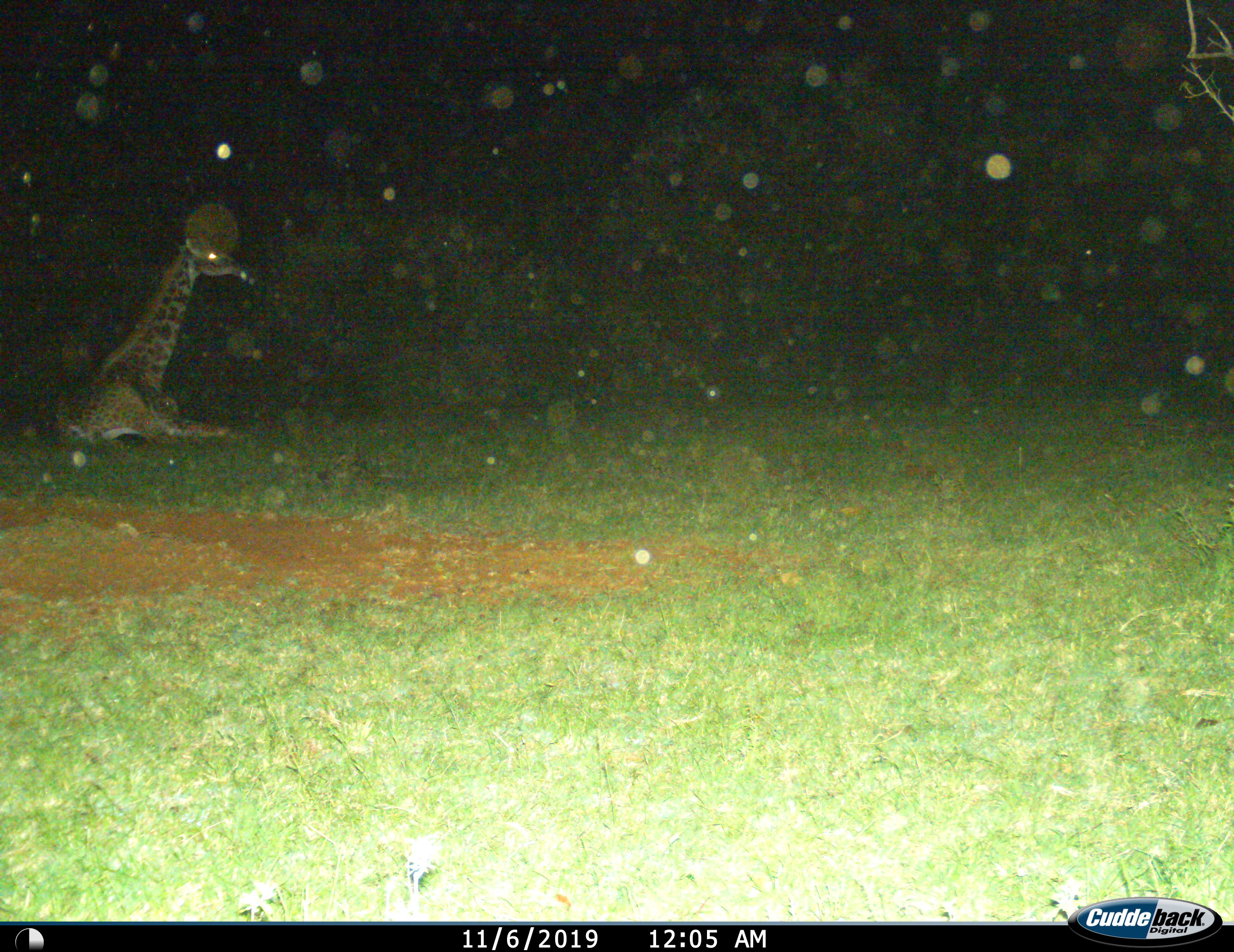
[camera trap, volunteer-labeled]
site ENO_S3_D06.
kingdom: Animalia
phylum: Chordata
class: Mammalia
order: Artiodactyla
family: Giraffidae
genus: Giraffa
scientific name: Giraffa camelopardalis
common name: giraffe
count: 1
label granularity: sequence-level